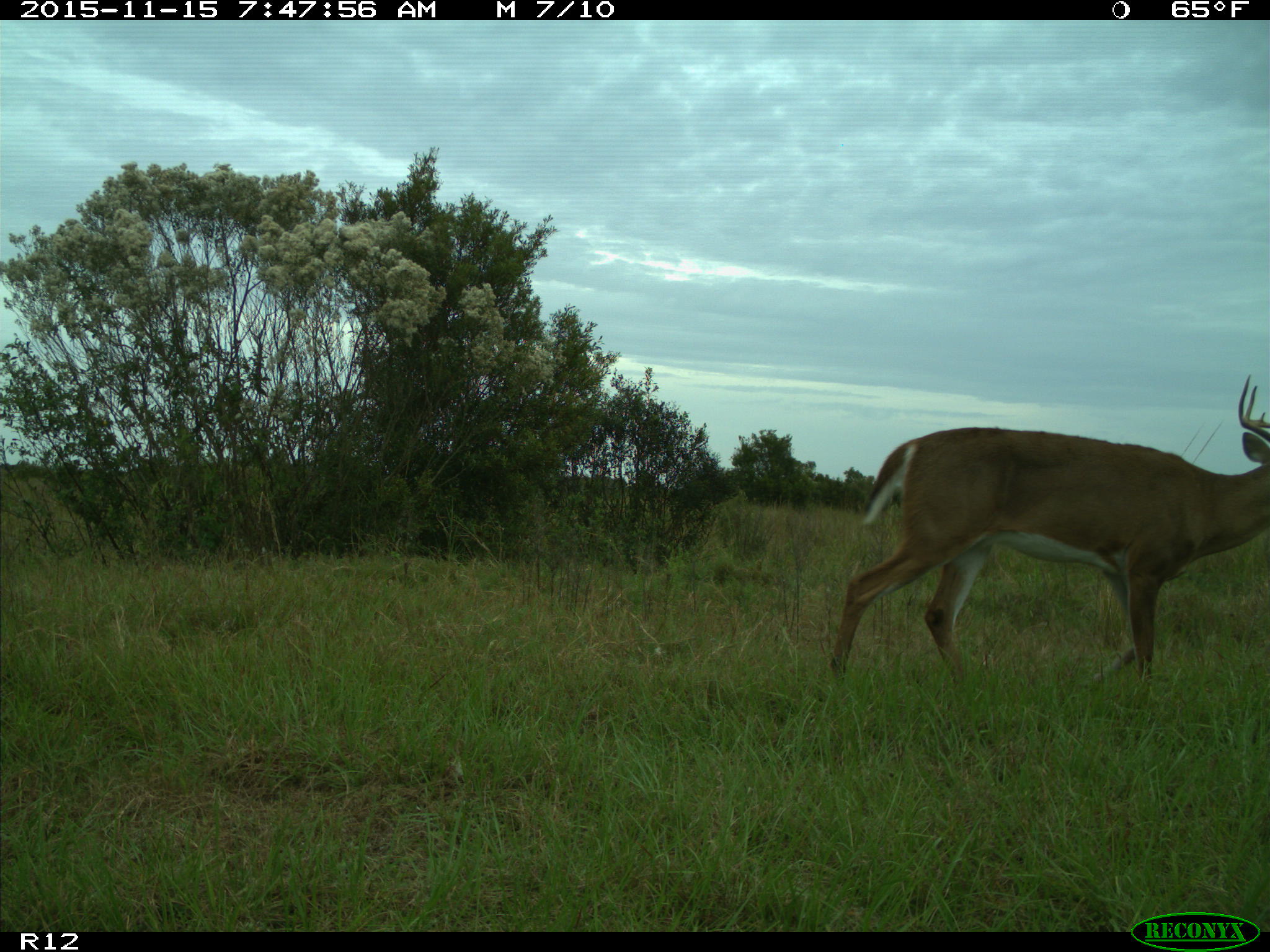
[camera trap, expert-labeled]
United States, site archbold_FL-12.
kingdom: Animalia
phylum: Chordata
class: Mammalia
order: Artiodactyla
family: Cervidae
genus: Odocoileus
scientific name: Odocoileus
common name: deer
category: unidentified deer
Unidentified deer (deer) (Odocoileus).